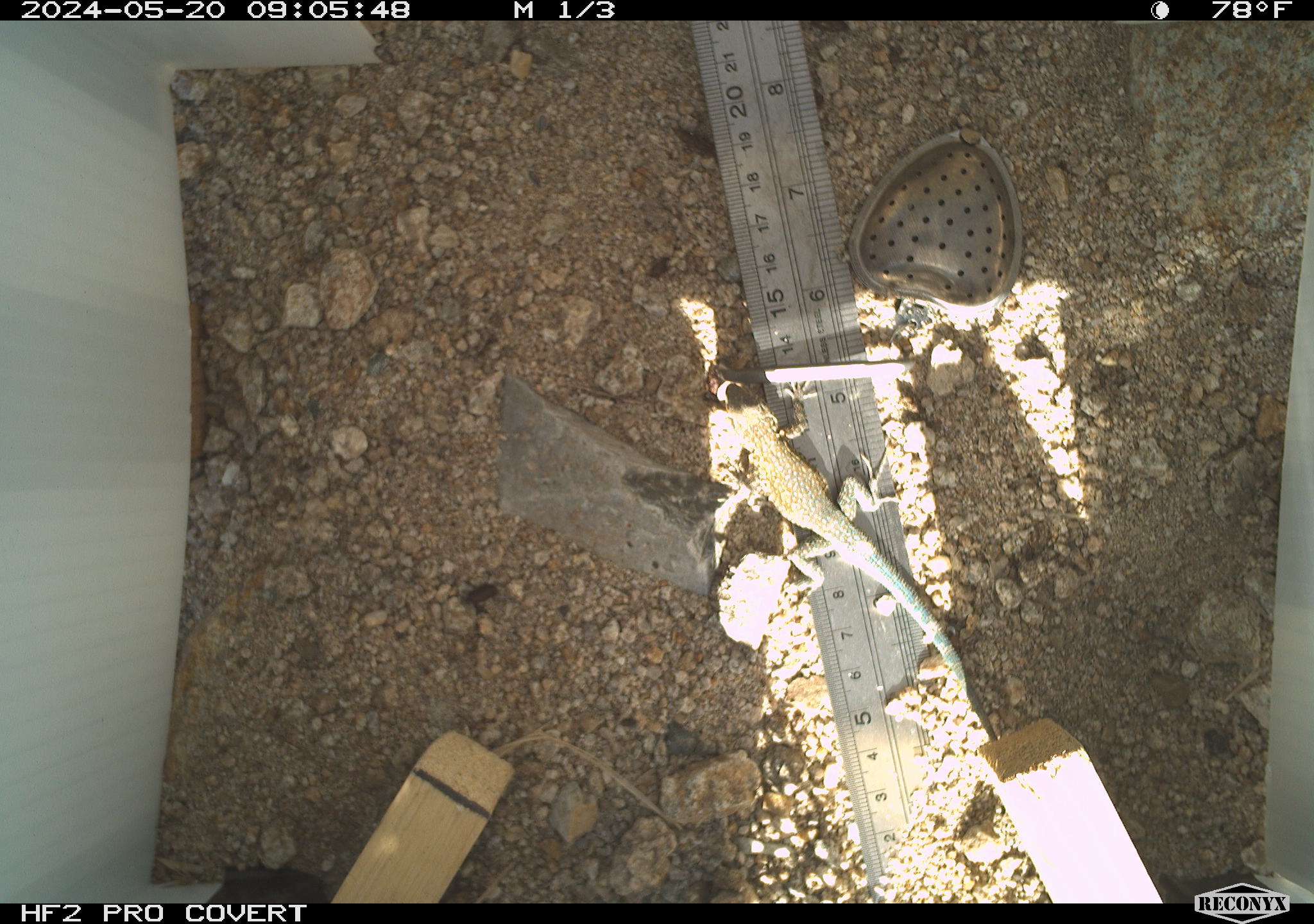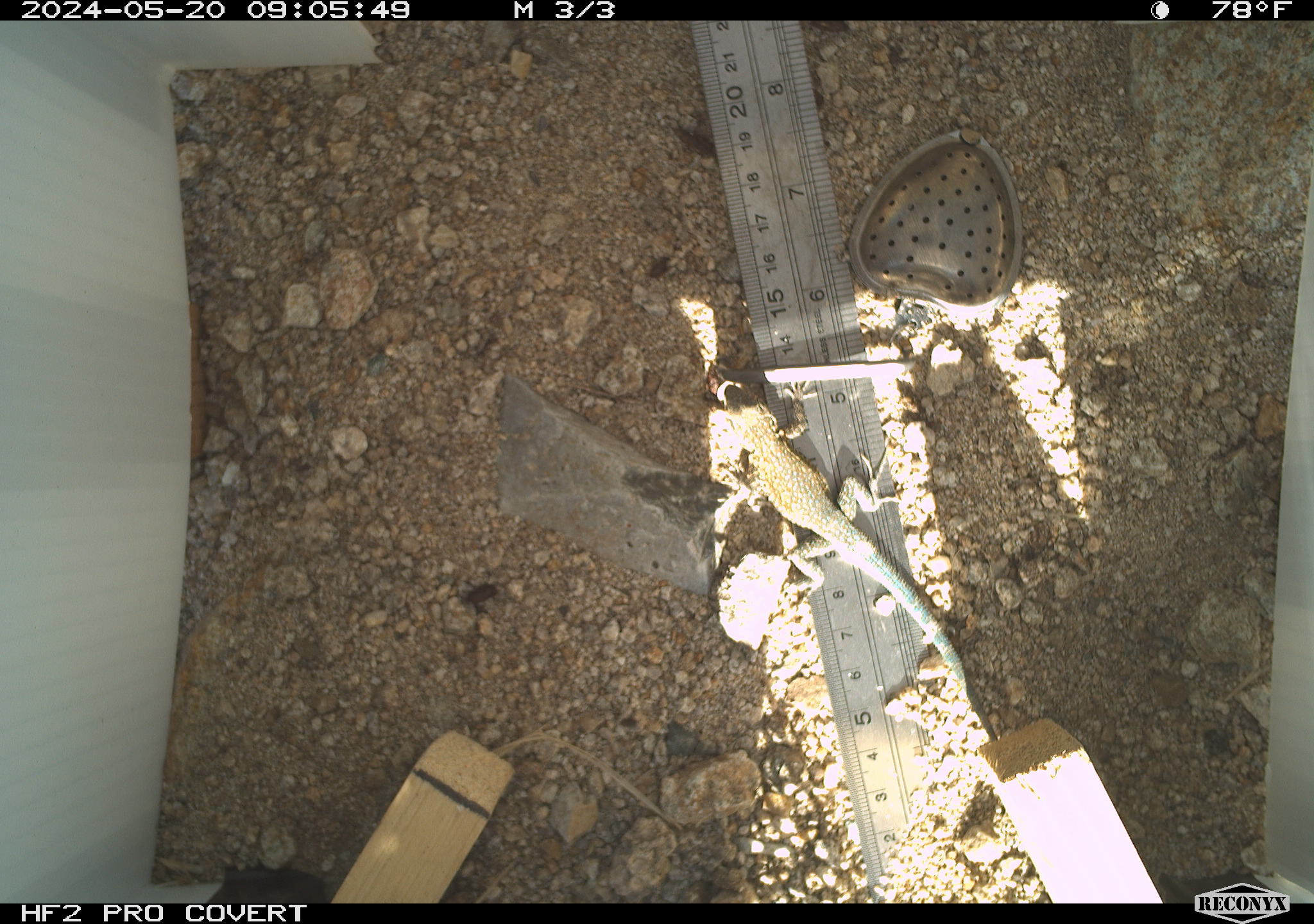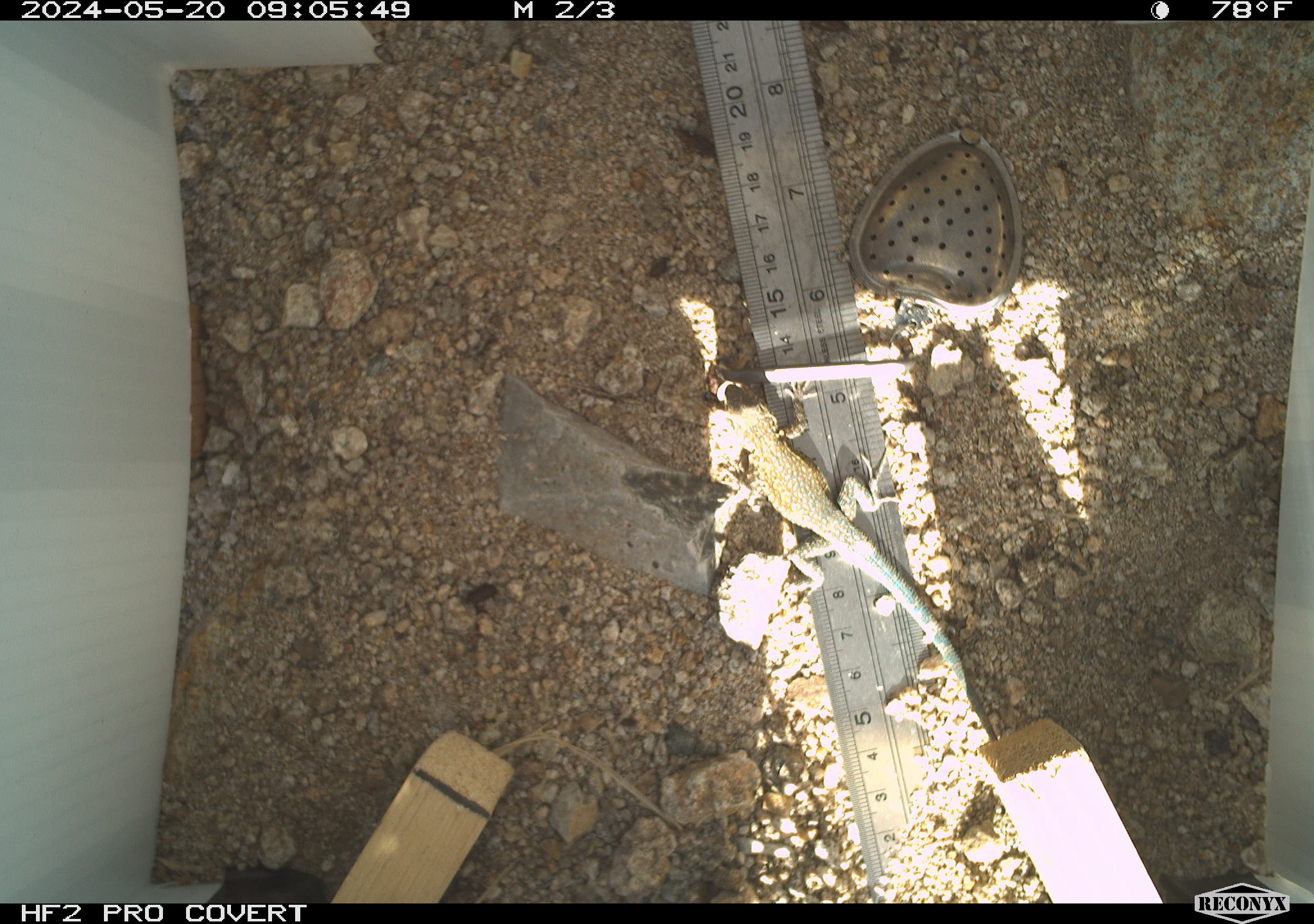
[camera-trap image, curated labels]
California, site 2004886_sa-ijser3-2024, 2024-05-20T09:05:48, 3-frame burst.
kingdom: Animalia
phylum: Chordata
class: Reptilia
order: Squamata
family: Phrynosomatidae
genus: Uta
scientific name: Uta stansburiana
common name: common side-blotched lizard